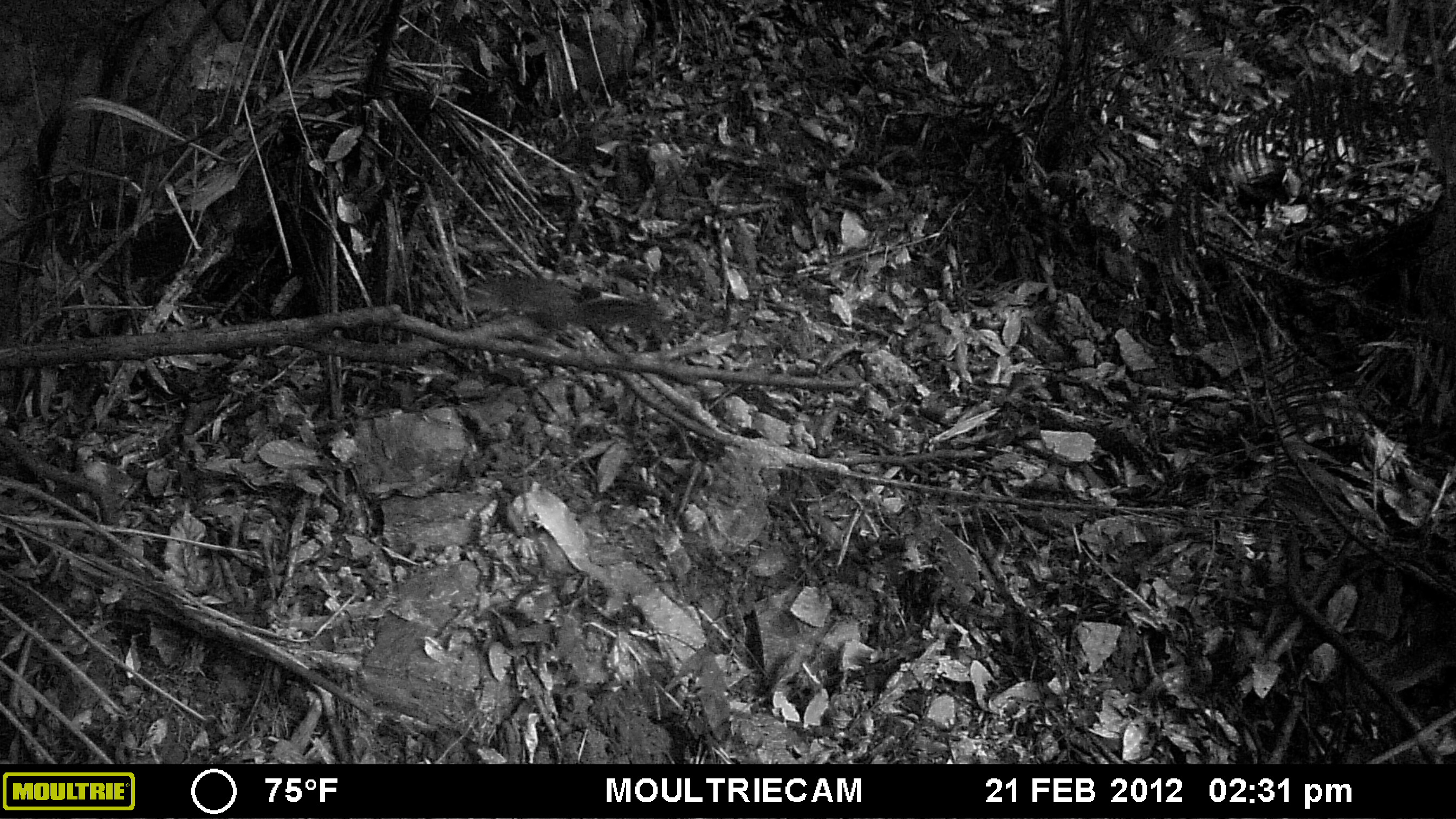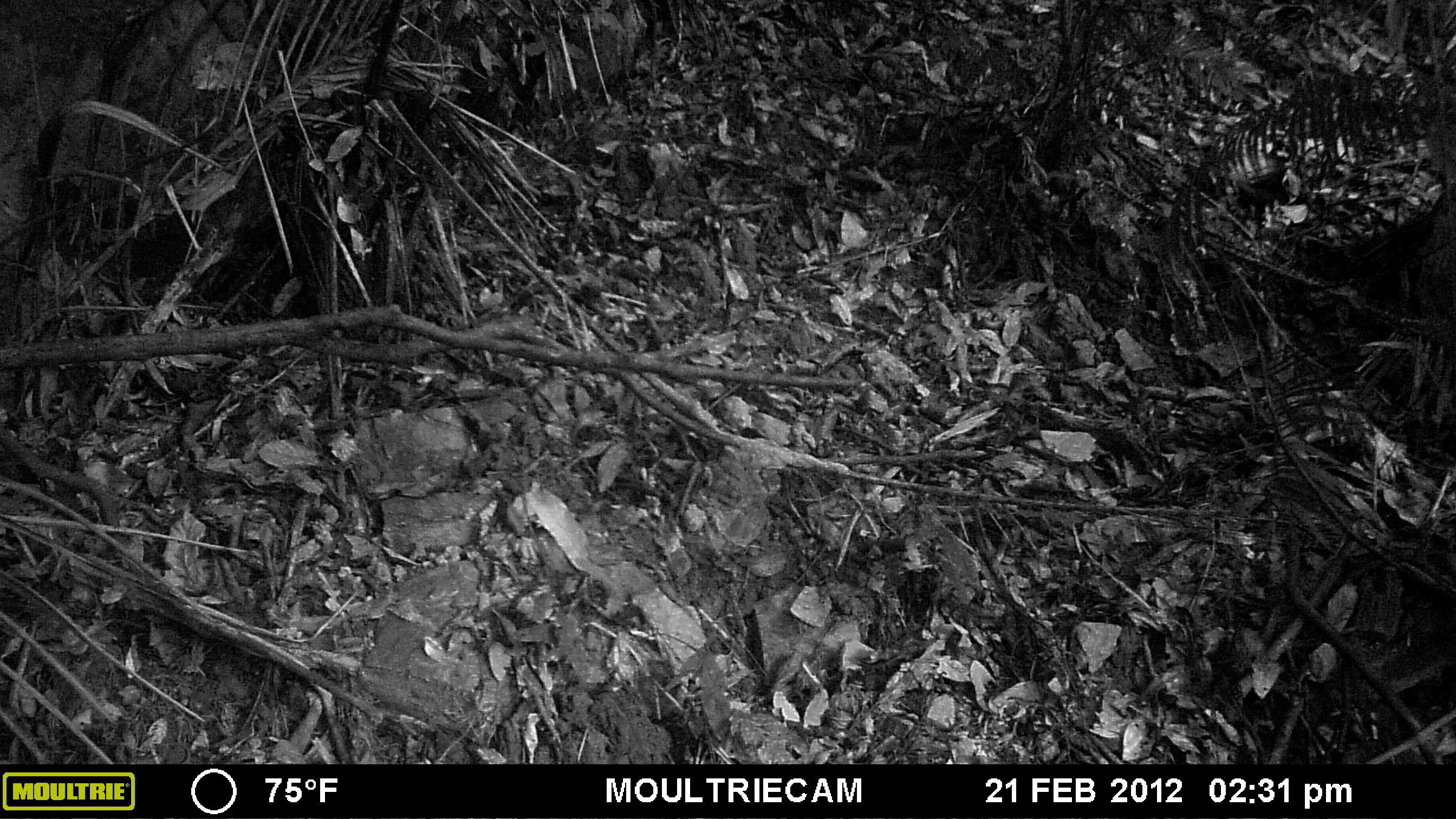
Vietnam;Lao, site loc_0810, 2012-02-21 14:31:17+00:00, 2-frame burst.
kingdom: Animalia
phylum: Chordata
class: Mammalia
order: Rodentia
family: Sciuridae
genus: Sciurus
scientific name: Sciurus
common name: squirrel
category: unidentified squirrel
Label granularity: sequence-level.